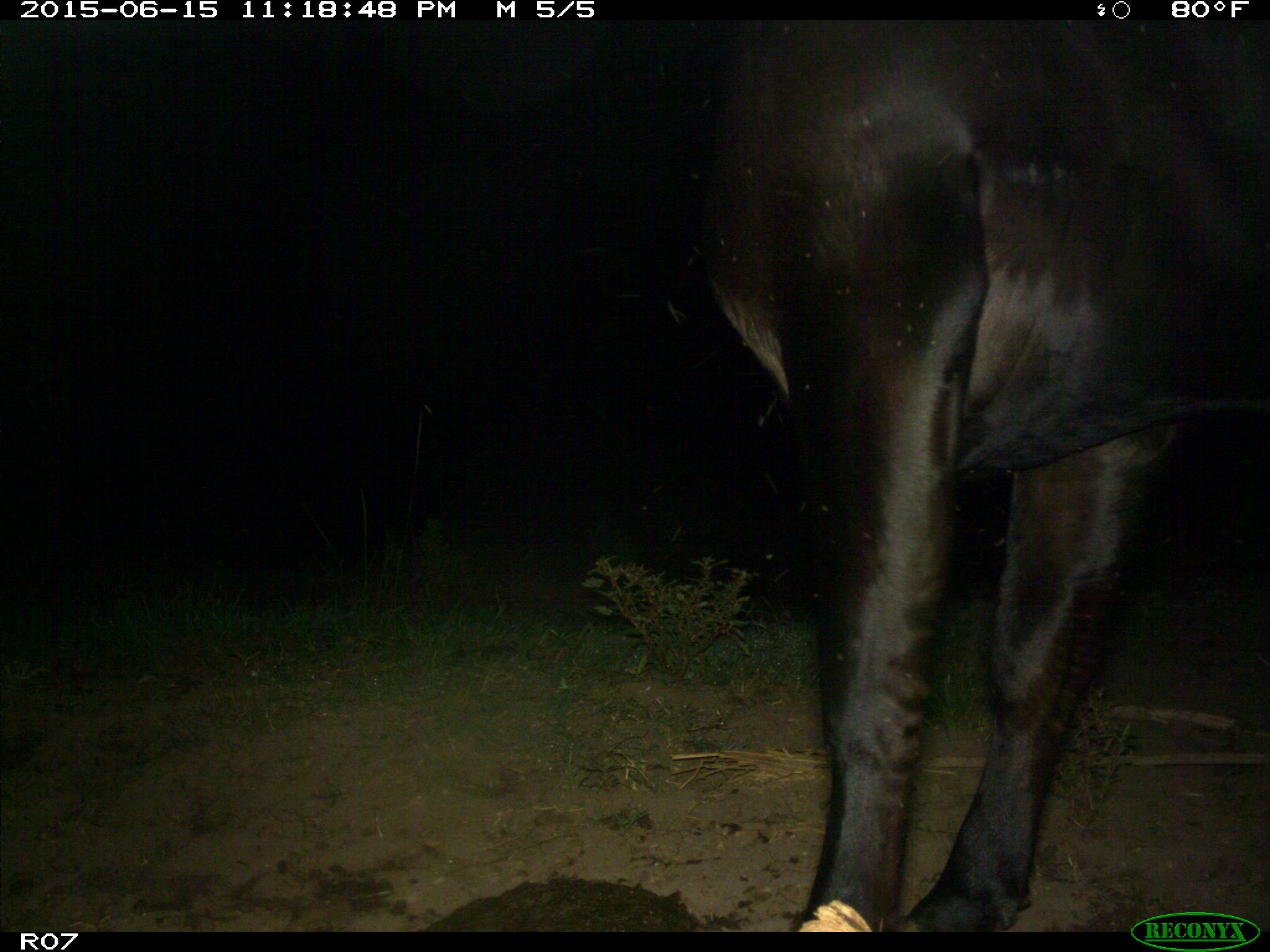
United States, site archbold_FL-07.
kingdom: Animalia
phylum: Chordata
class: Mammalia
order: Artiodactyla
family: Bovidae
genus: Bos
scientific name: Bos taurus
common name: domestic cow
Bos taurus (domestic cow).